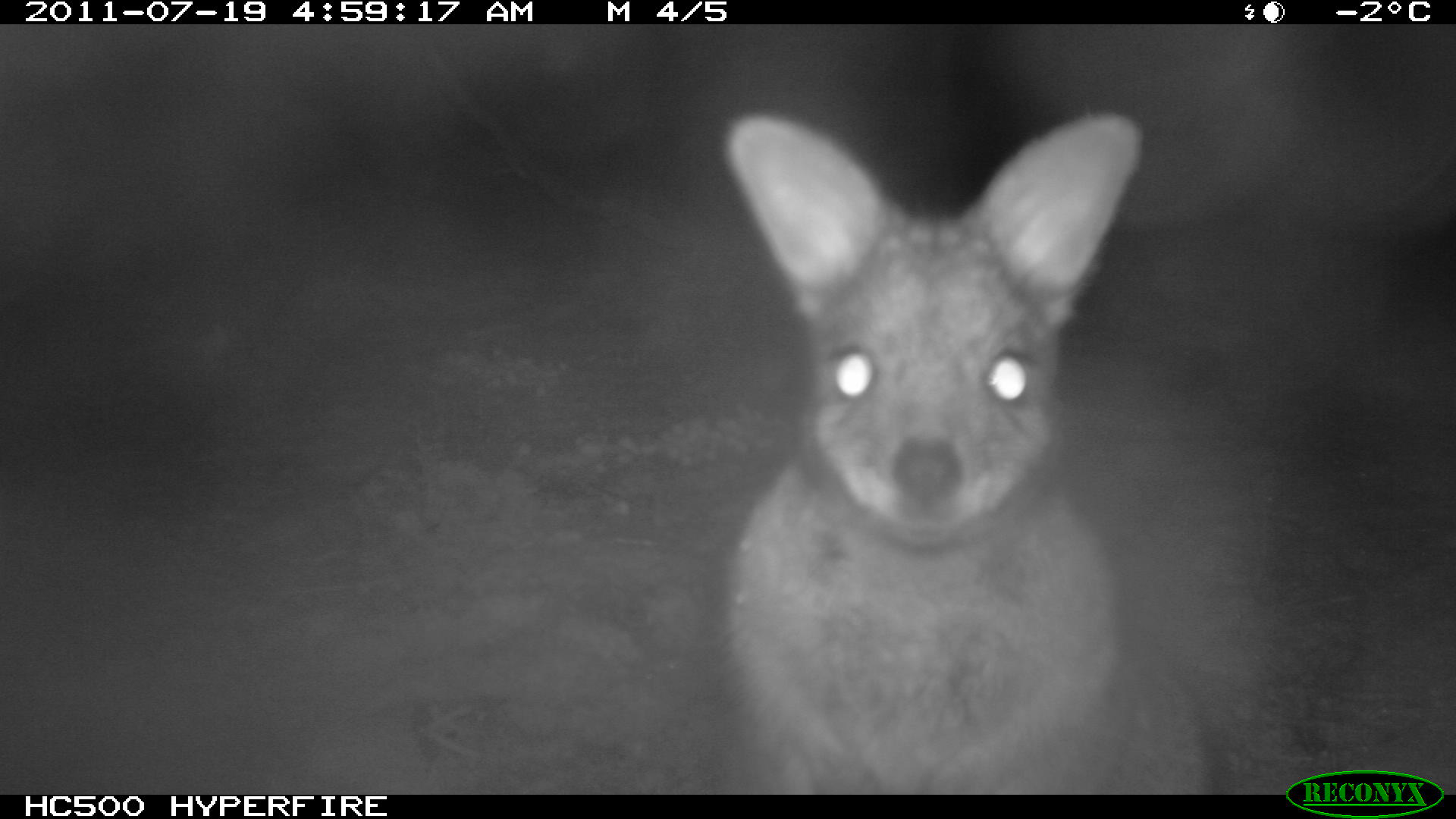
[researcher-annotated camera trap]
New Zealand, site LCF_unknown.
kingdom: Animalia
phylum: Chordata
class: Mammalia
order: Diprotodontia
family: Macropodidae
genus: Notamacropus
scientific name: Notamacropus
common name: wallaby